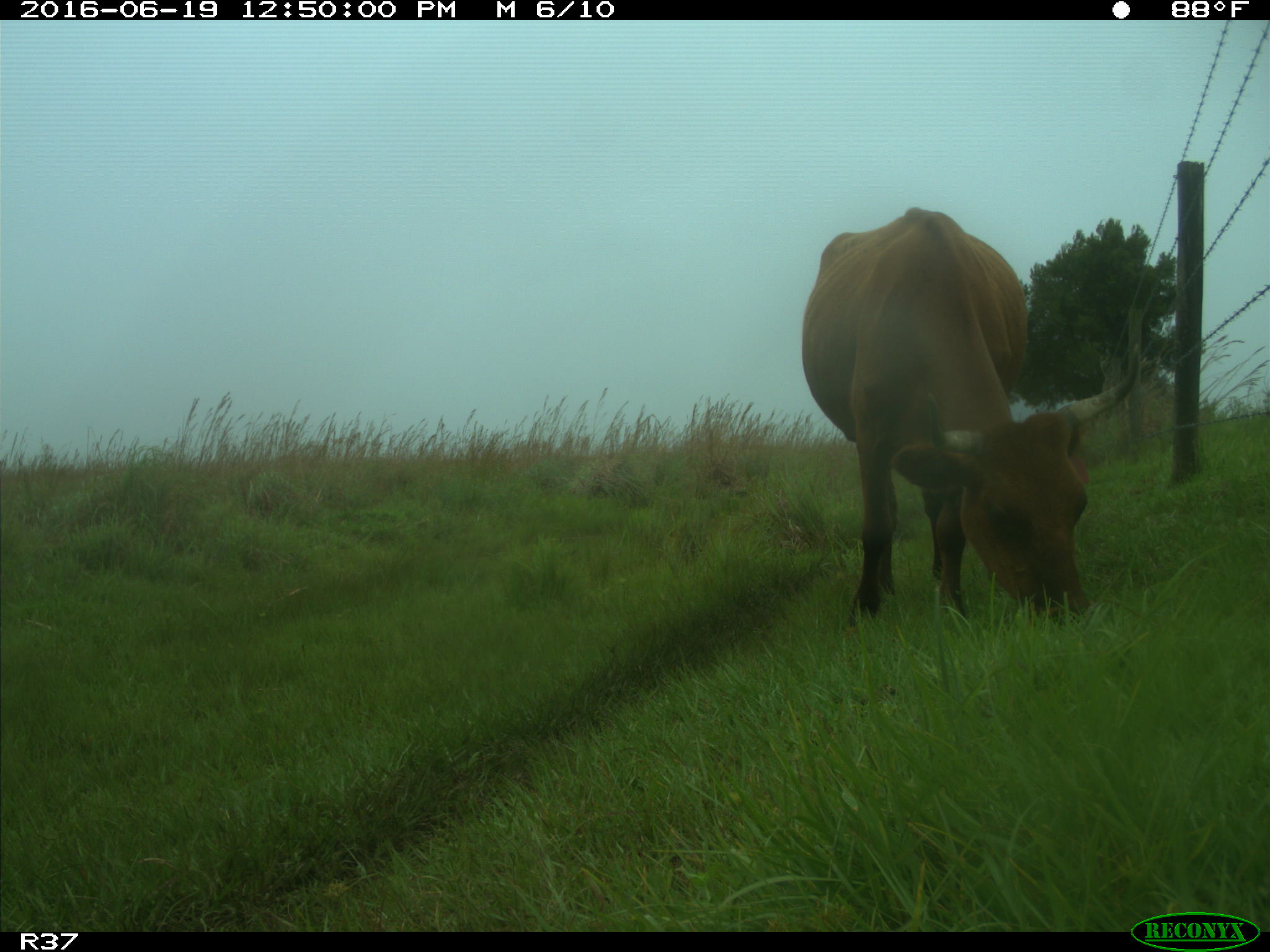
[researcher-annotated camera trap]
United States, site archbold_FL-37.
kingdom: Animalia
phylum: Chordata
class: Mammalia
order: Artiodactyla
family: Bovidae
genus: Bos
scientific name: Bos taurus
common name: domestic cow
Bos taurus (domestic cow).